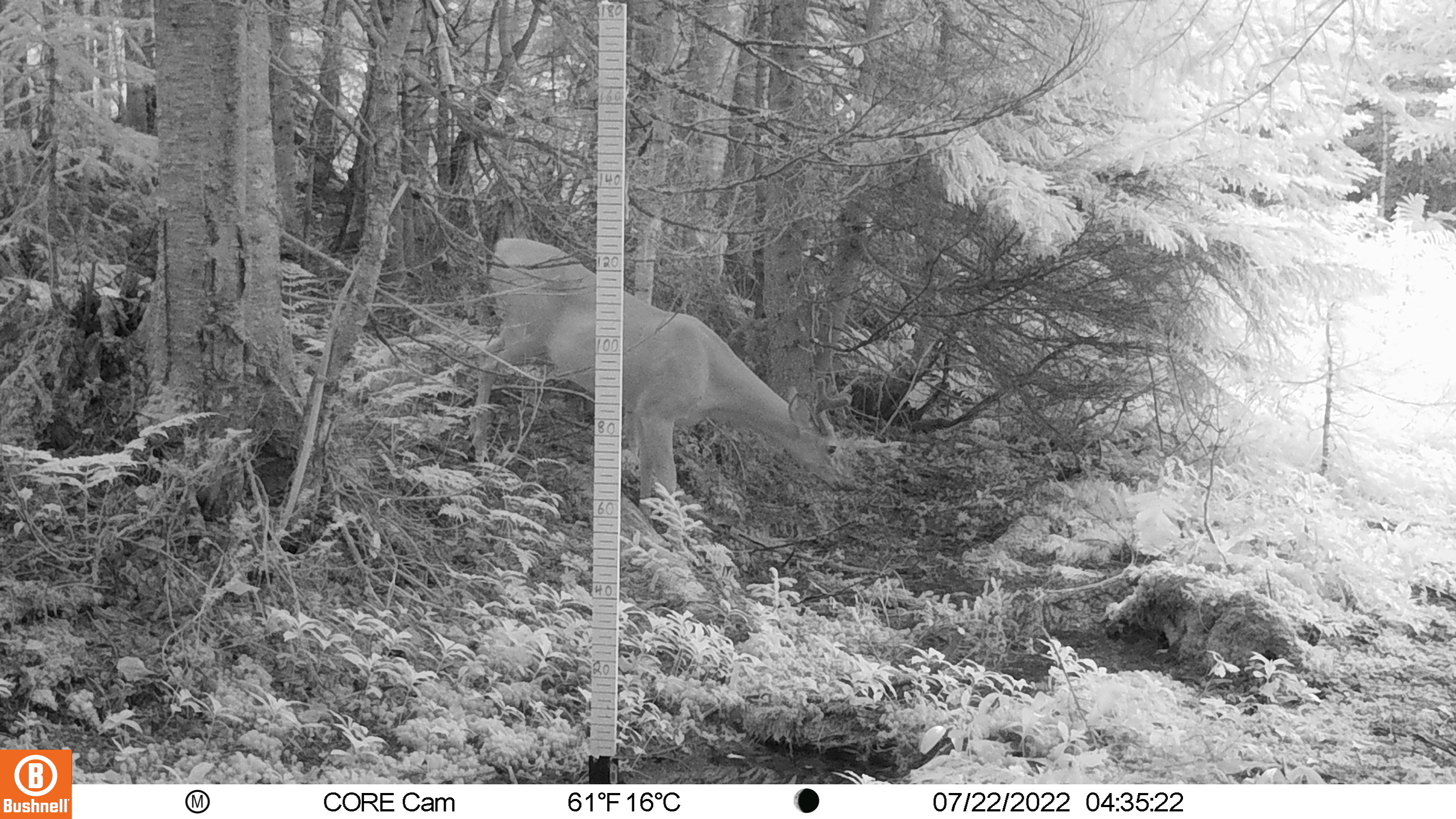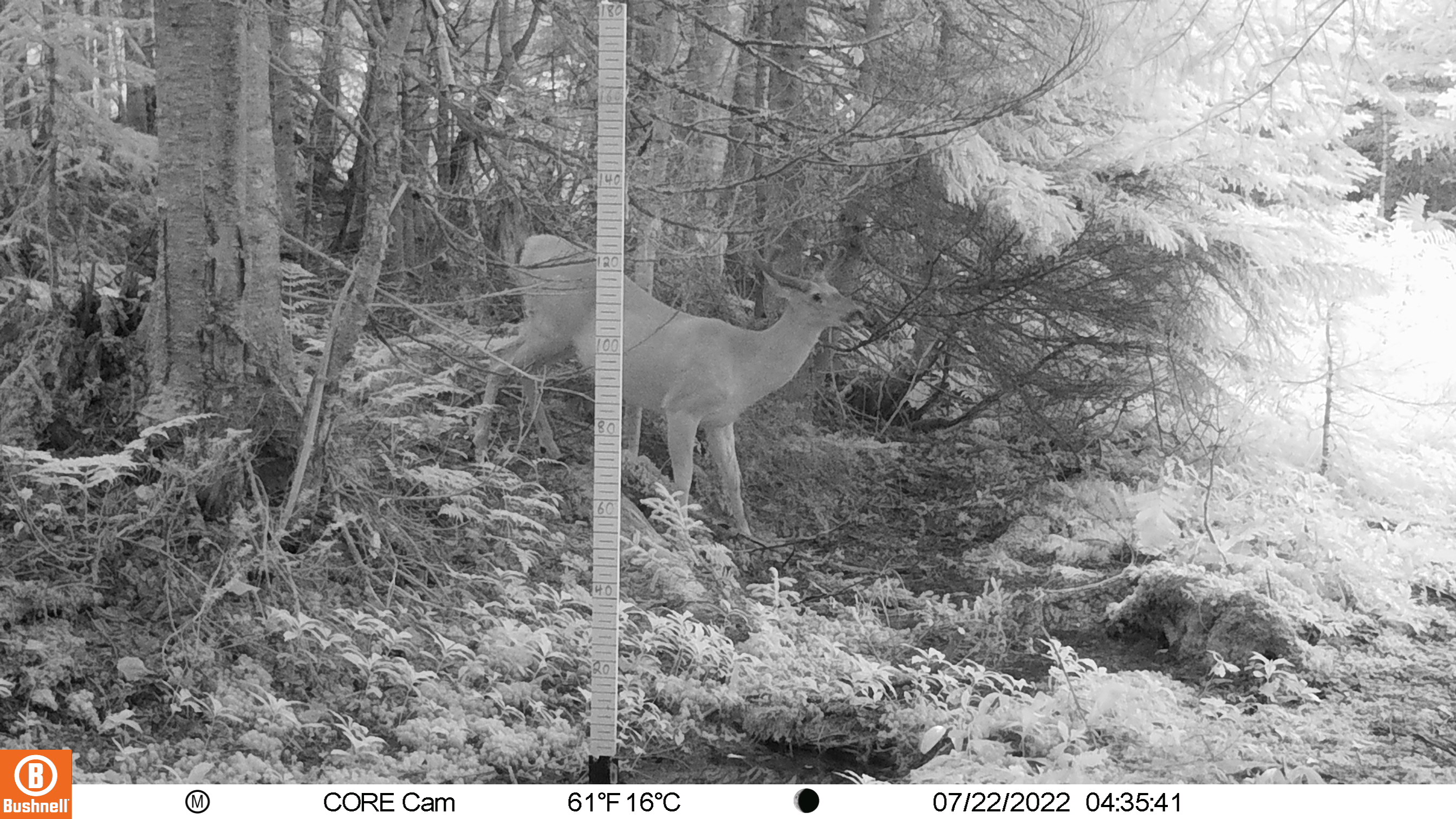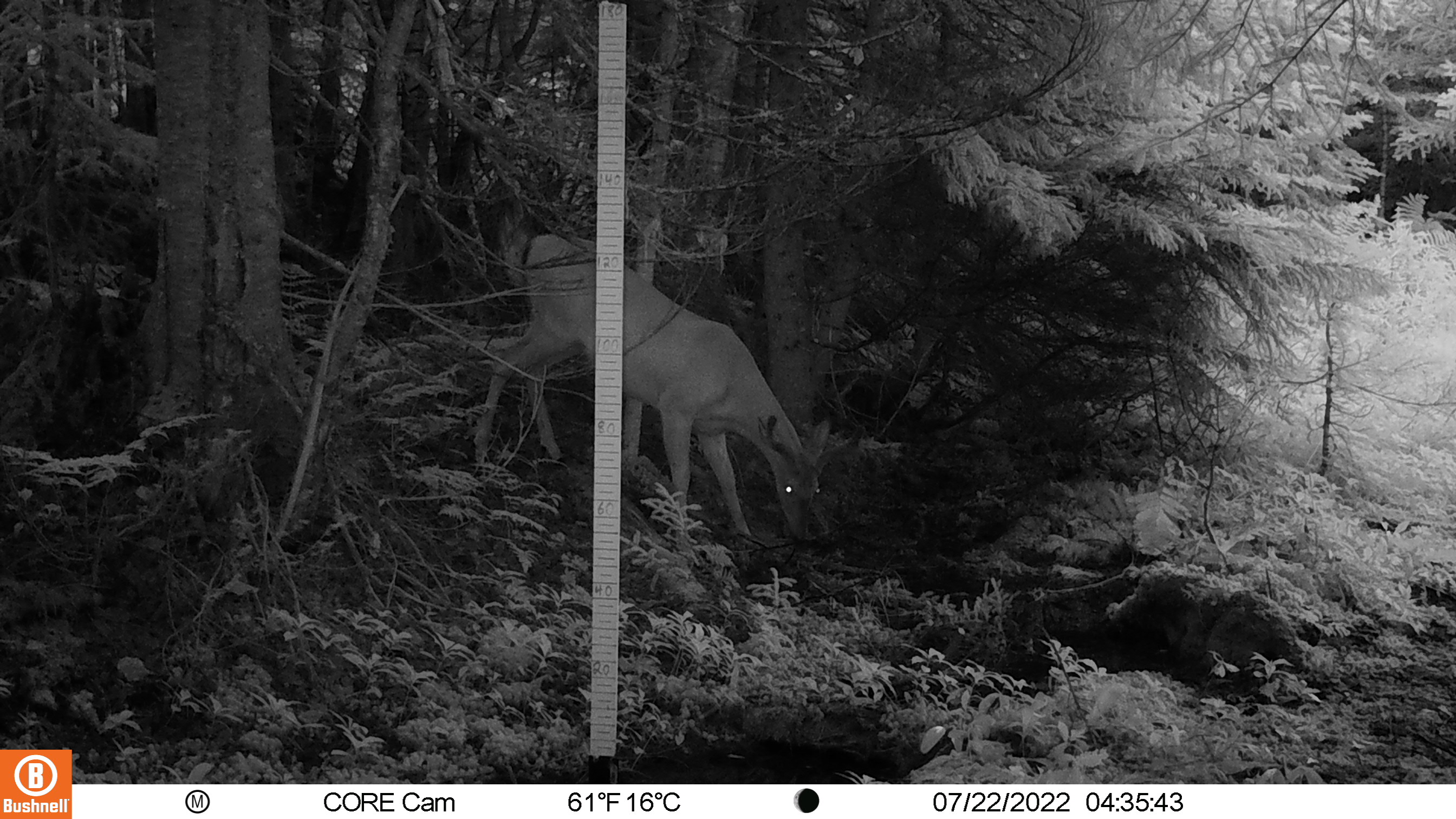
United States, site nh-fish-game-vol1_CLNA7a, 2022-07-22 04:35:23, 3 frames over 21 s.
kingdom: Animalia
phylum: Chordata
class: Mammalia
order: Artiodactyla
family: Cervidae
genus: Odocoileus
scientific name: Odocoileus virginianus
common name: white-tailed deer